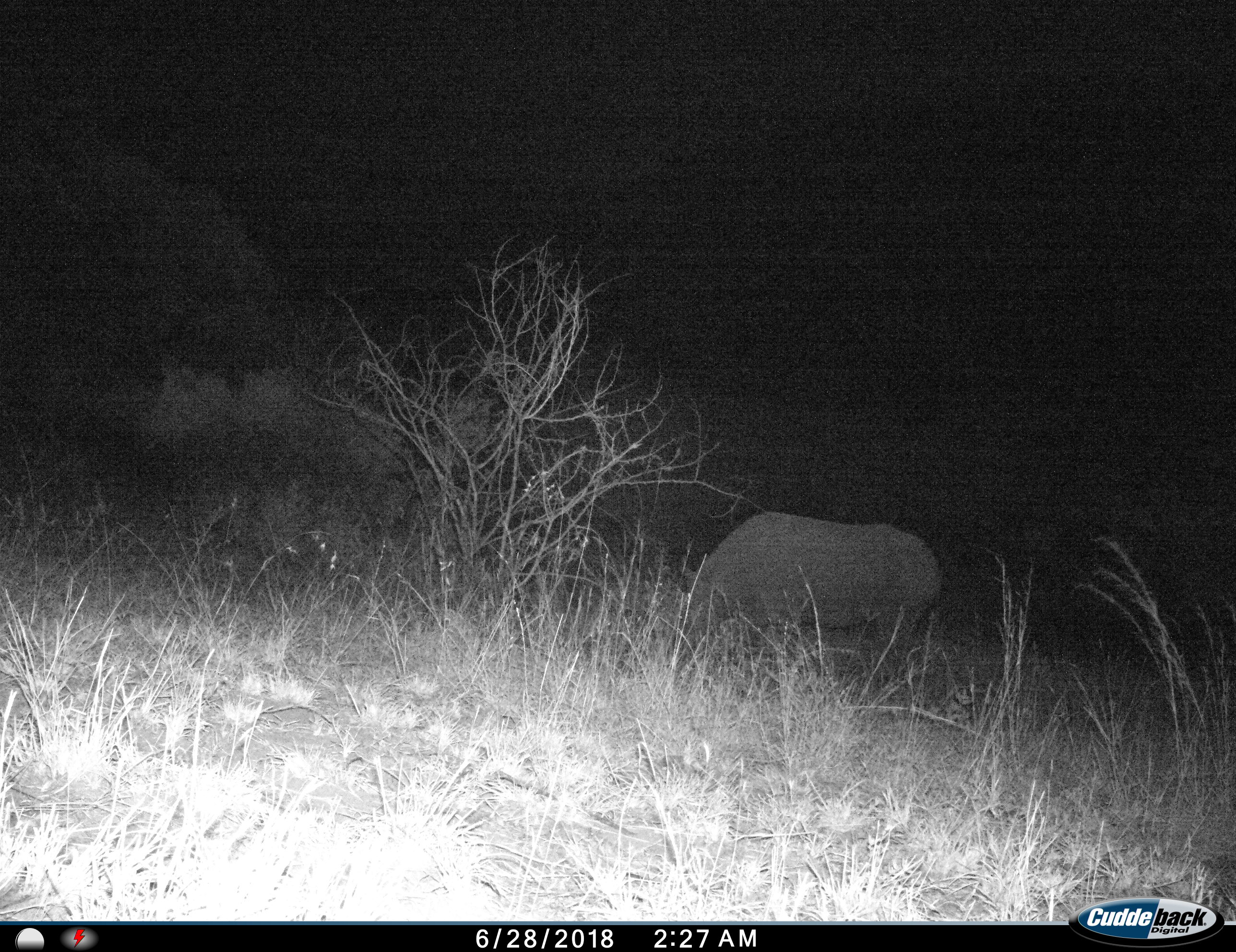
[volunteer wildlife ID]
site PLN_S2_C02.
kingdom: Animalia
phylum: Chordata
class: Mammalia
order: Perissodactyla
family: Rhinocerotidae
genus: Ceratotherium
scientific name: Ceratotherium simum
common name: white rhinoceros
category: rhinoceroswhite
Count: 1.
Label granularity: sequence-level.